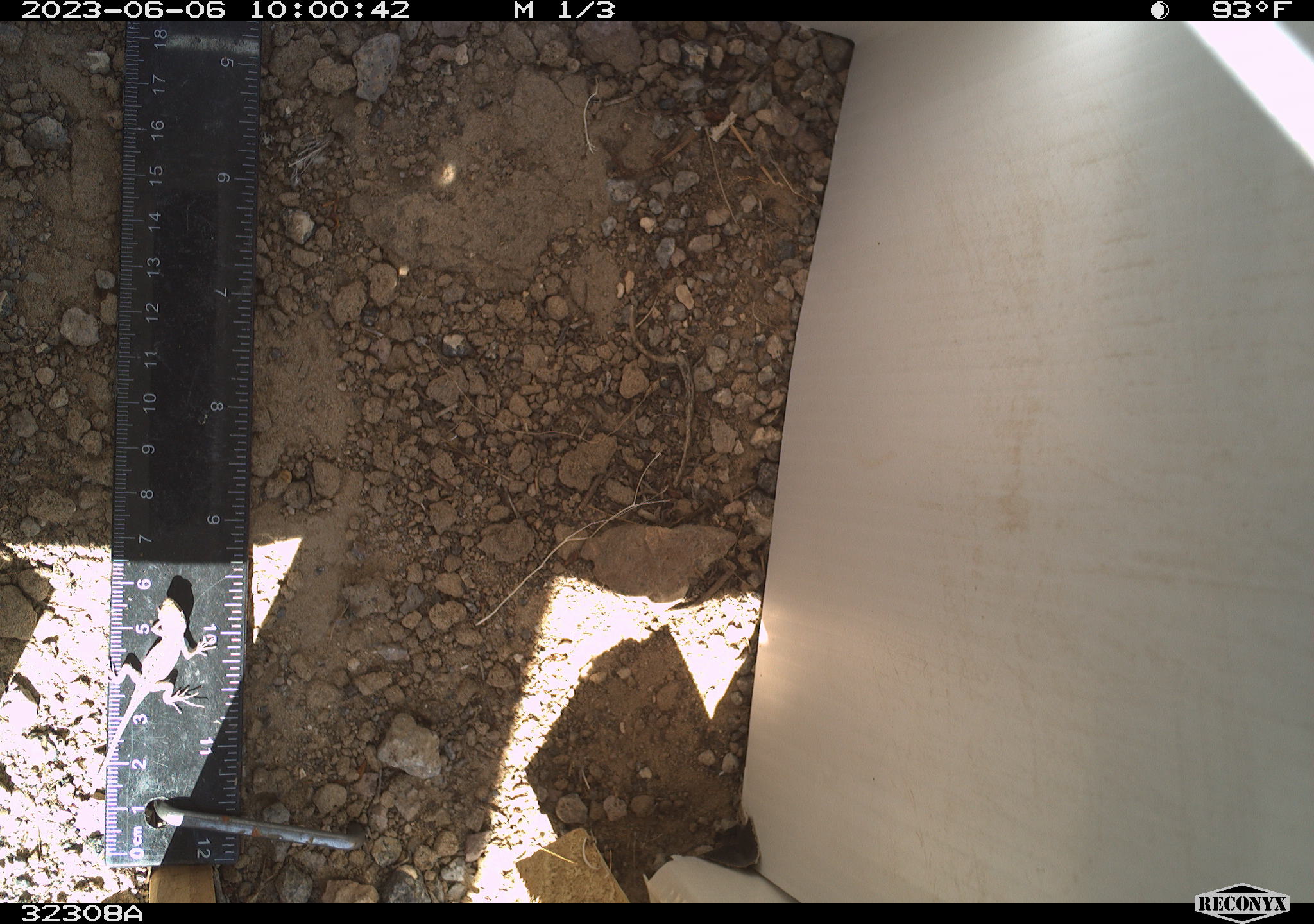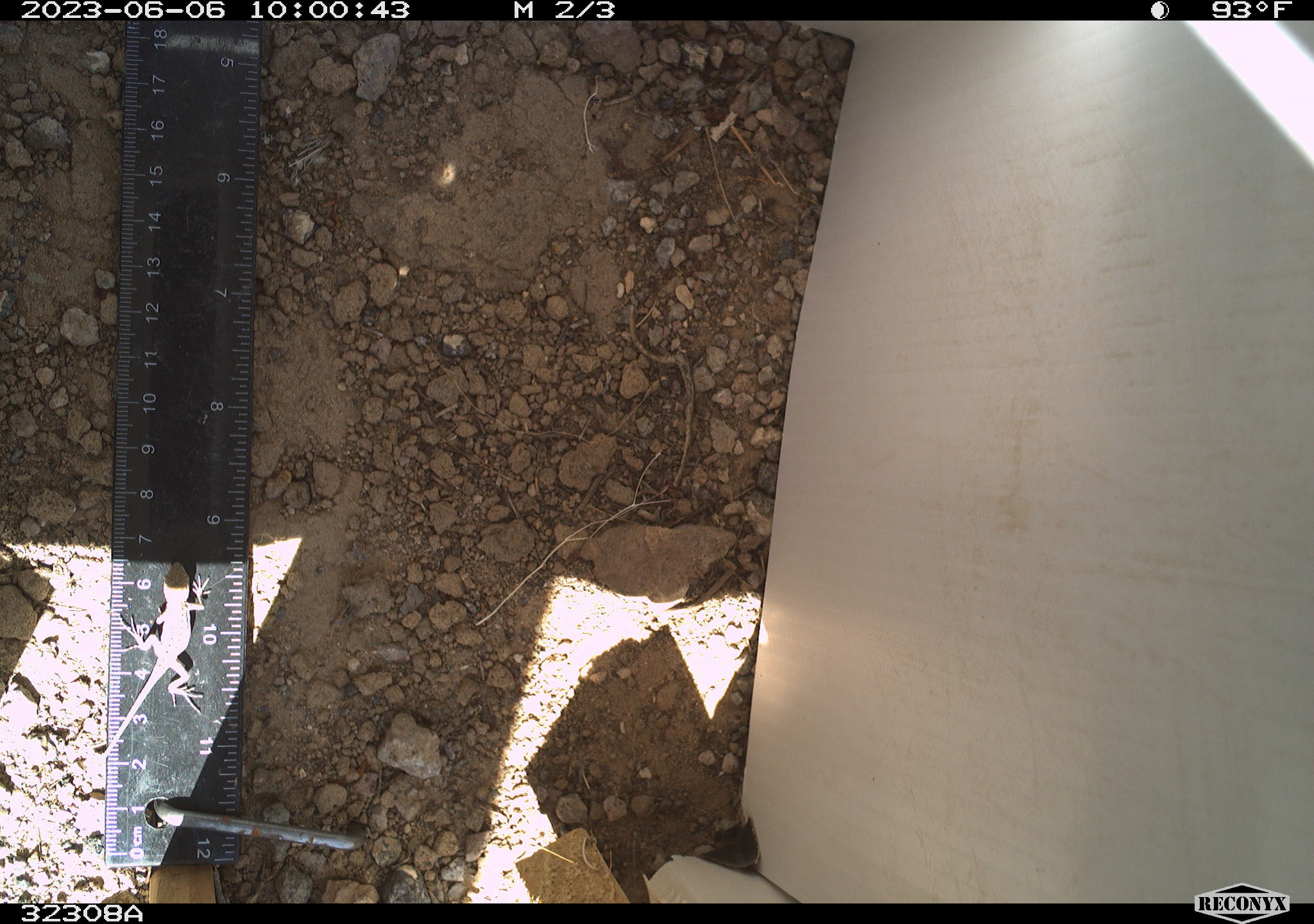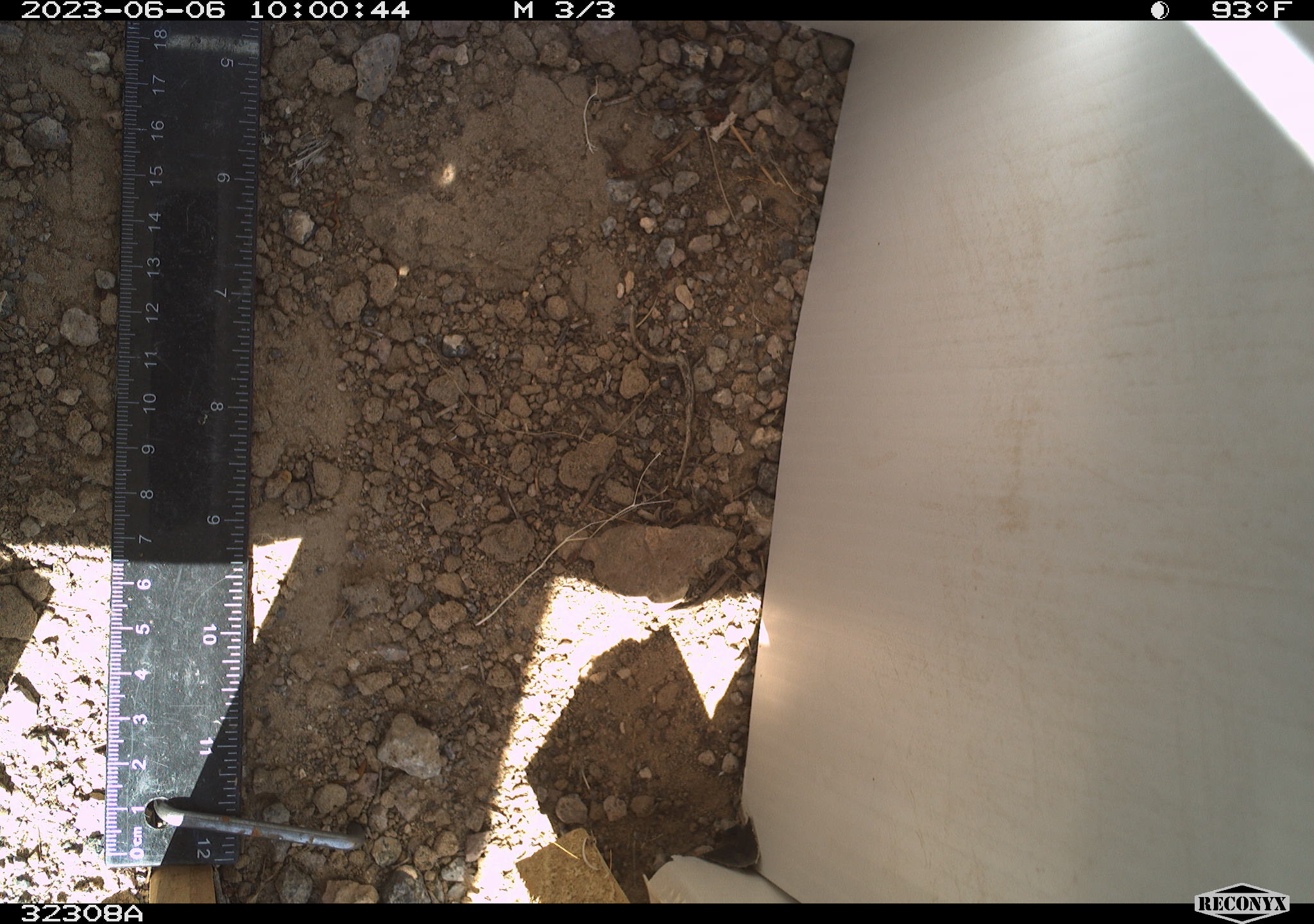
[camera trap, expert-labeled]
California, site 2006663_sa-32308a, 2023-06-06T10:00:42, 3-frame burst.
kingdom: Animalia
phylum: Chordata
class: Reptilia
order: Squamata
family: Phrynosomatidae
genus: Sceloporus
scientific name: Sceloporus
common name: spiny lizards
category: sceloporus species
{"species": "sceloporus species (spiny lizards) (Sceloporus)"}